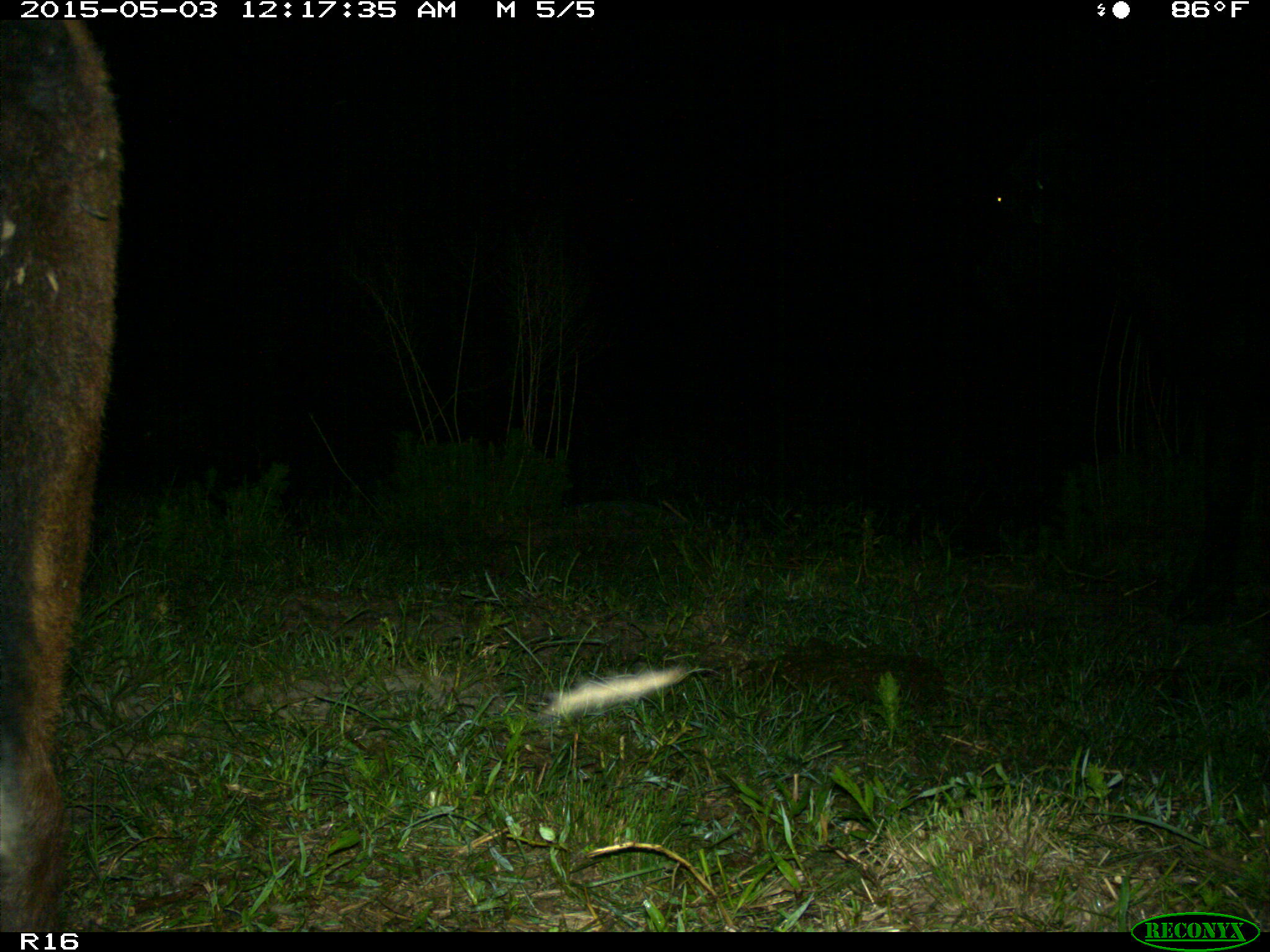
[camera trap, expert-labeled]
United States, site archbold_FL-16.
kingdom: Animalia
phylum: Chordata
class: Mammalia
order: Artiodactyla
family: Bovidae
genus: Bos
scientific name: Bos taurus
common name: domestic cow